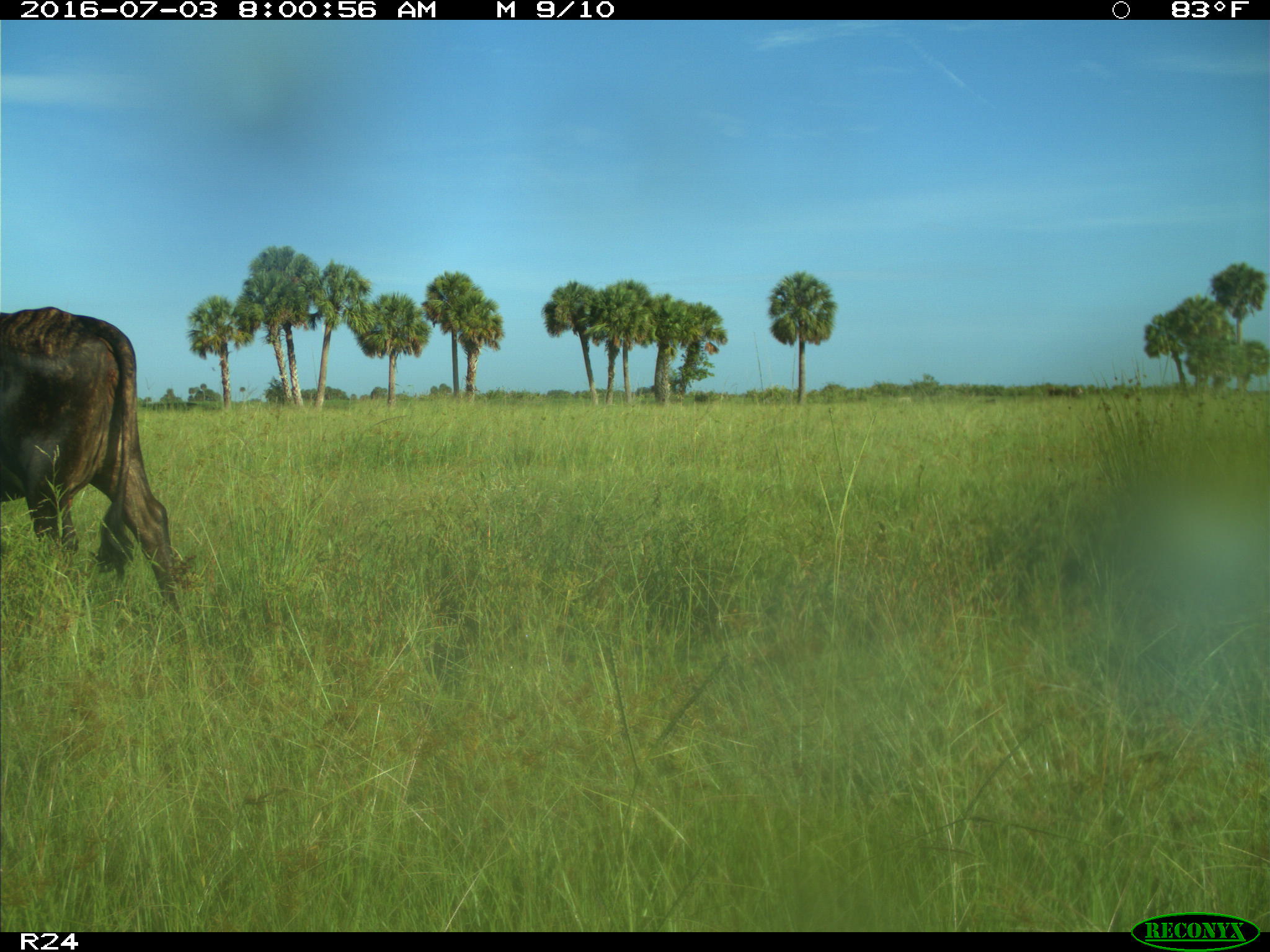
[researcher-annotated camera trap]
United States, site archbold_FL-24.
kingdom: Animalia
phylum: Chordata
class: Mammalia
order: Artiodactyla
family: Bovidae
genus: Bos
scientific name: Bos taurus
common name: domestic cow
Bos taurus (domestic cow).